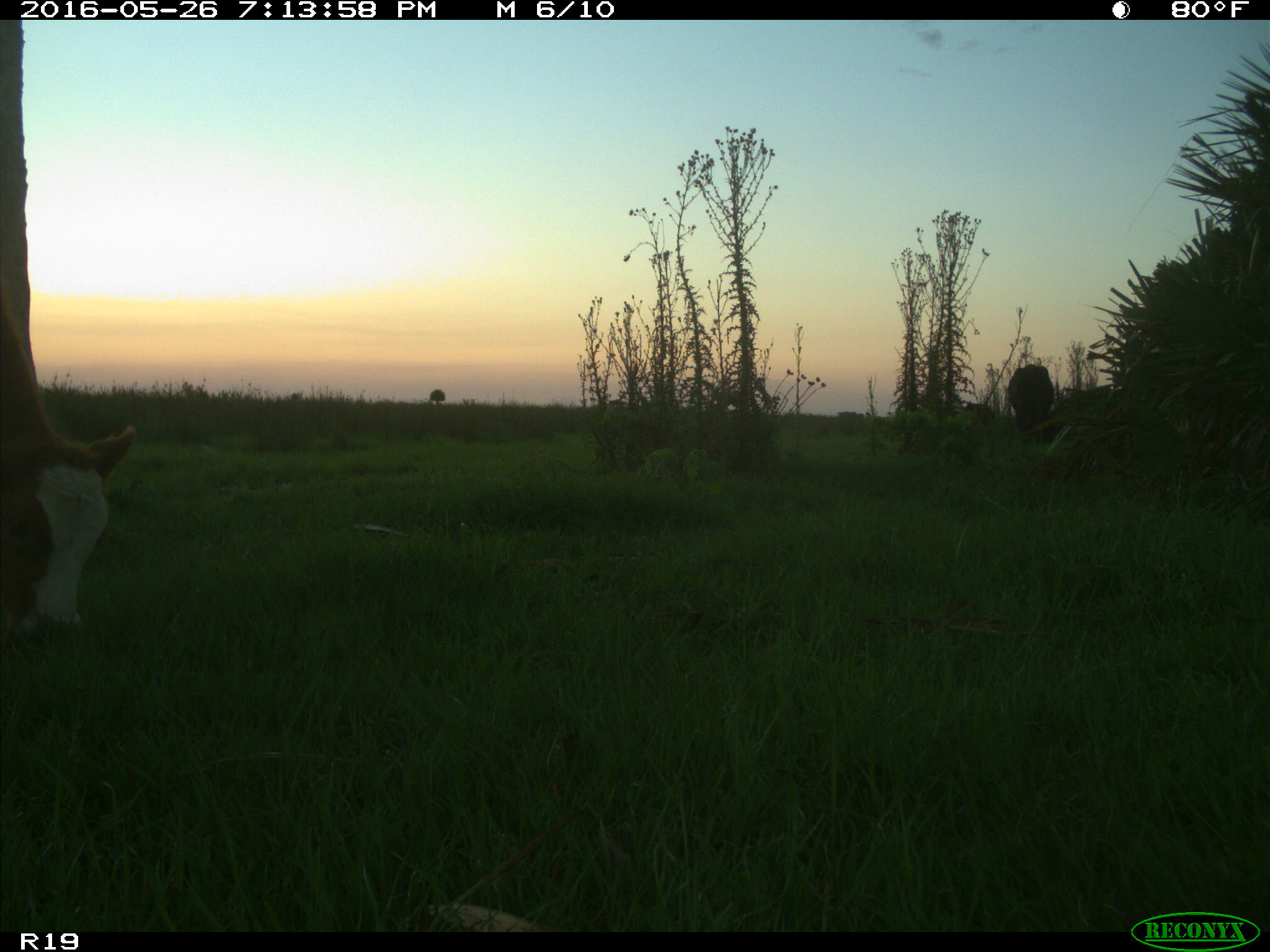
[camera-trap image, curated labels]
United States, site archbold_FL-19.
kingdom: Animalia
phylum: Chordata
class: Mammalia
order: Artiodactyla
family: Bovidae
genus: Bos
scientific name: Bos taurus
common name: domestic cow